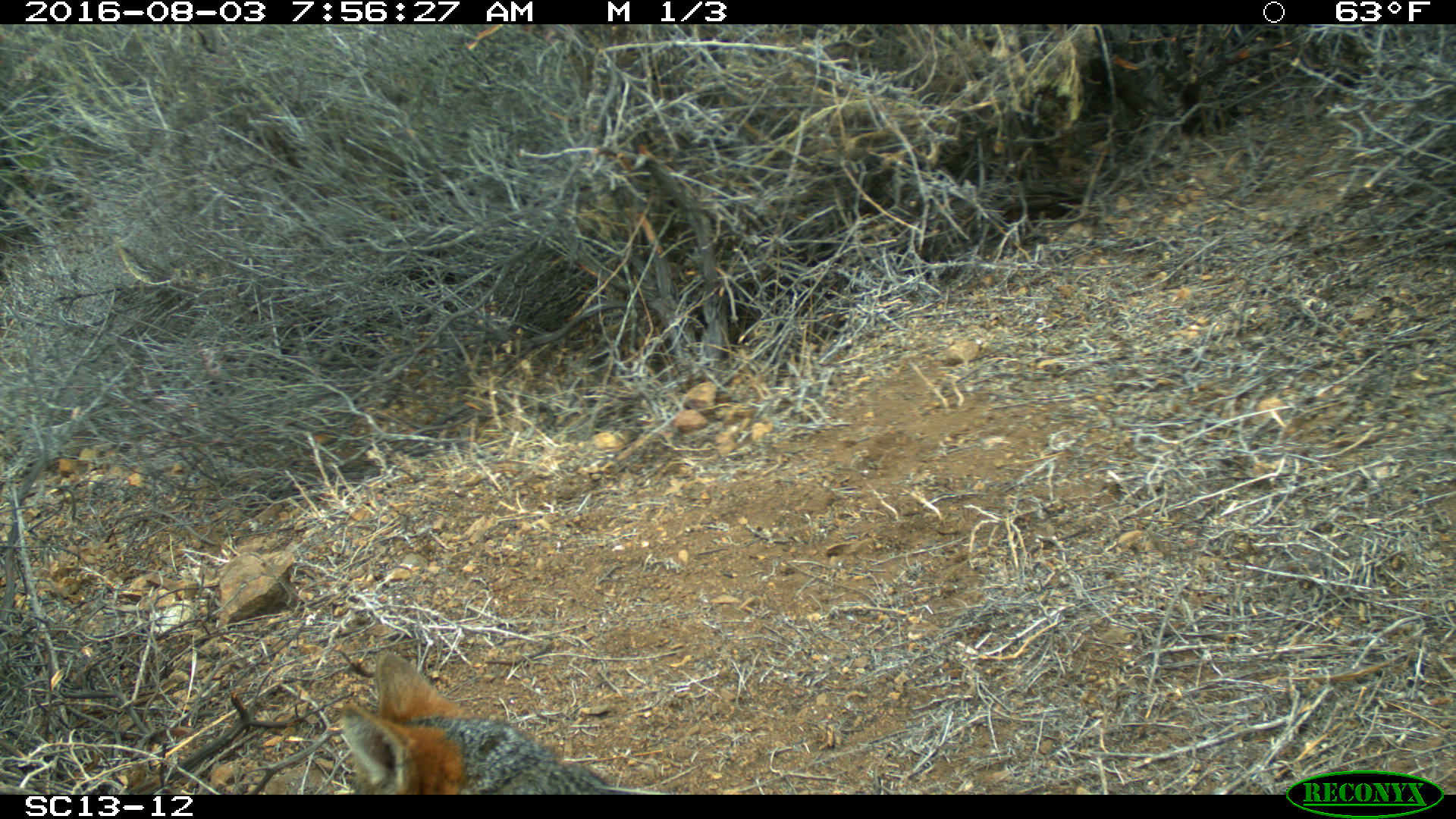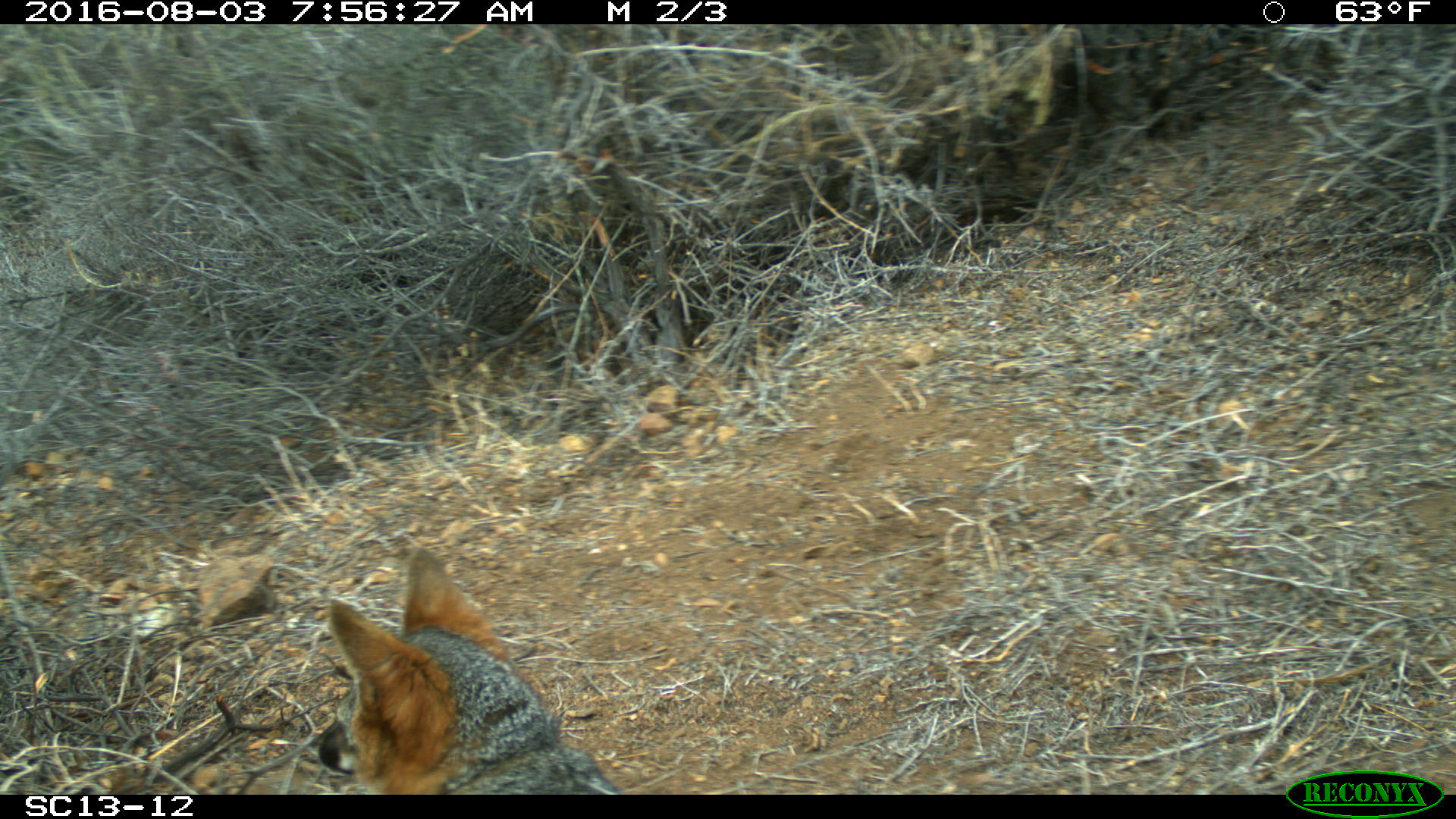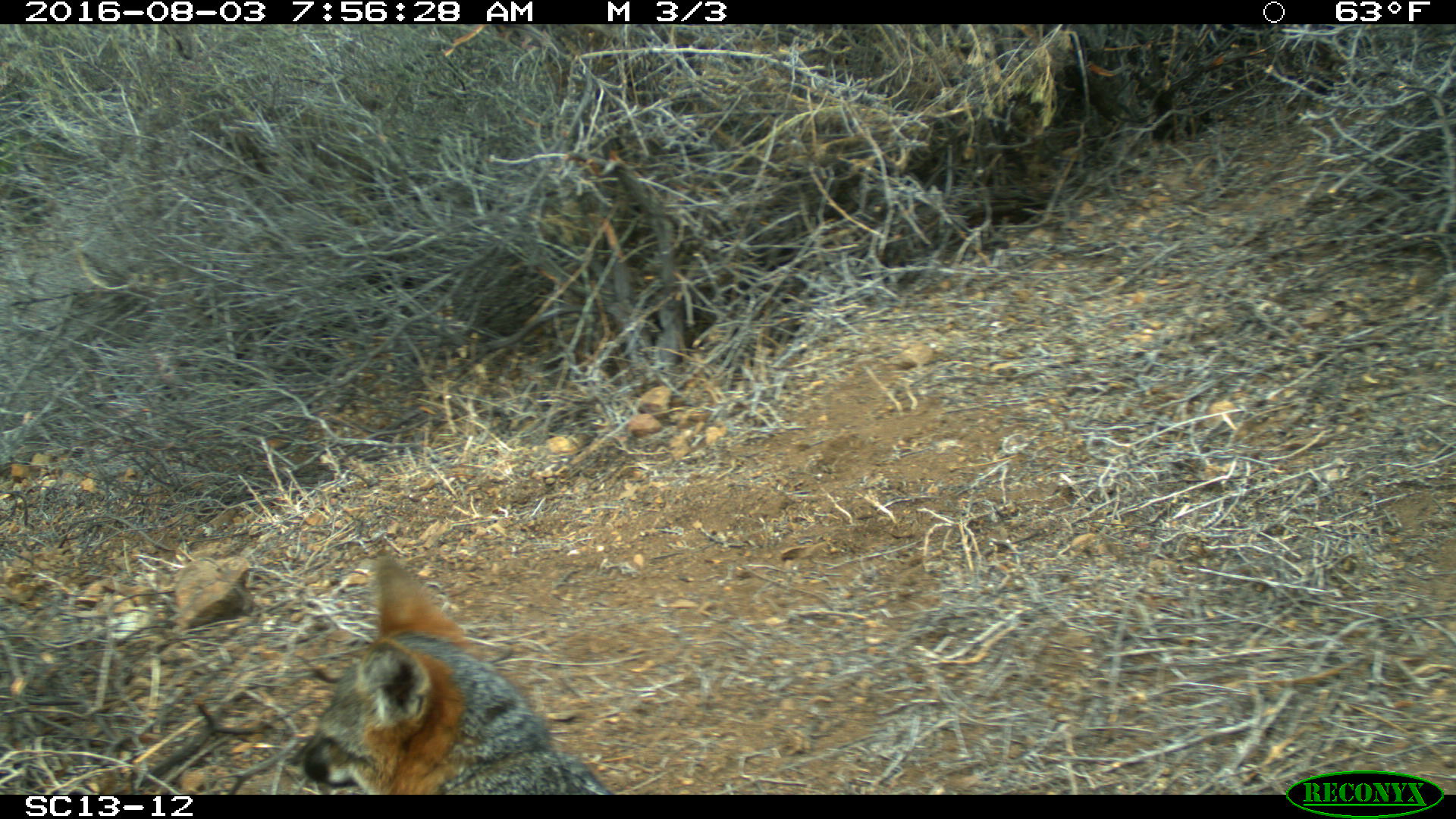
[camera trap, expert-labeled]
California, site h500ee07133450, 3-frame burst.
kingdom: Animalia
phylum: Chordata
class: Mammalia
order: Carnivora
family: Canidae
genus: Urocyon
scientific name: Urocyon littoralis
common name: island fox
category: fox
Fox (island fox) (Urocyon littoralis).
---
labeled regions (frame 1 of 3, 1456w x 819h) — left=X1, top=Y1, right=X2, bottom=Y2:
fox: left=340, top=647, right=634, bottom=795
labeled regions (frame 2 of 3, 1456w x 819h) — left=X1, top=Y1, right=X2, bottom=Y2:
fox: left=308, top=542, right=619, bottom=793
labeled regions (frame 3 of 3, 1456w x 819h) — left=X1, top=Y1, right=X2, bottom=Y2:
fox: left=285, top=548, right=616, bottom=795